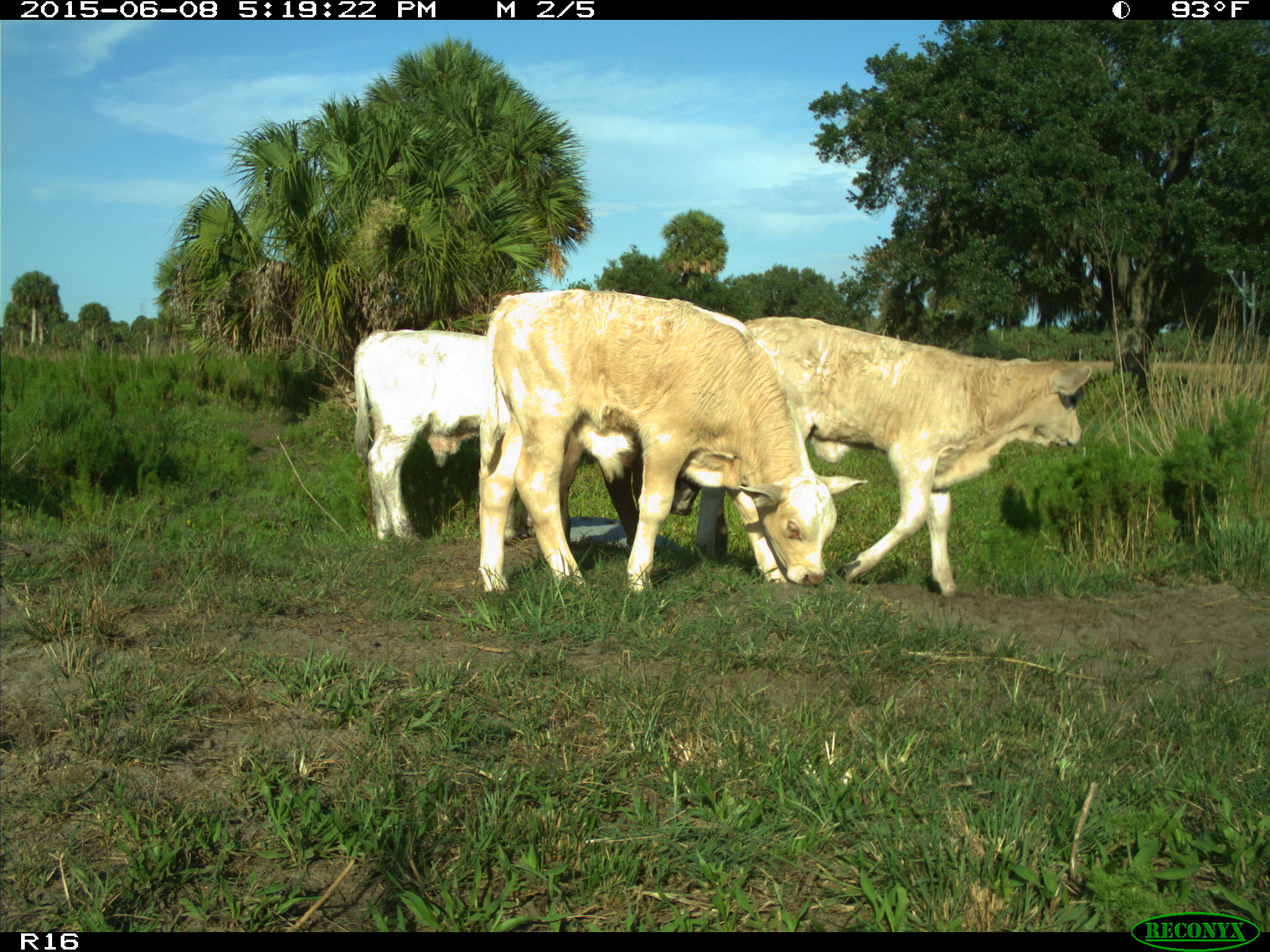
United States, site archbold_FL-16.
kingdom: Animalia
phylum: Chordata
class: Mammalia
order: Artiodactyla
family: Bovidae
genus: Bos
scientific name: Bos taurus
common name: domestic cow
Bos taurus (domestic cow).